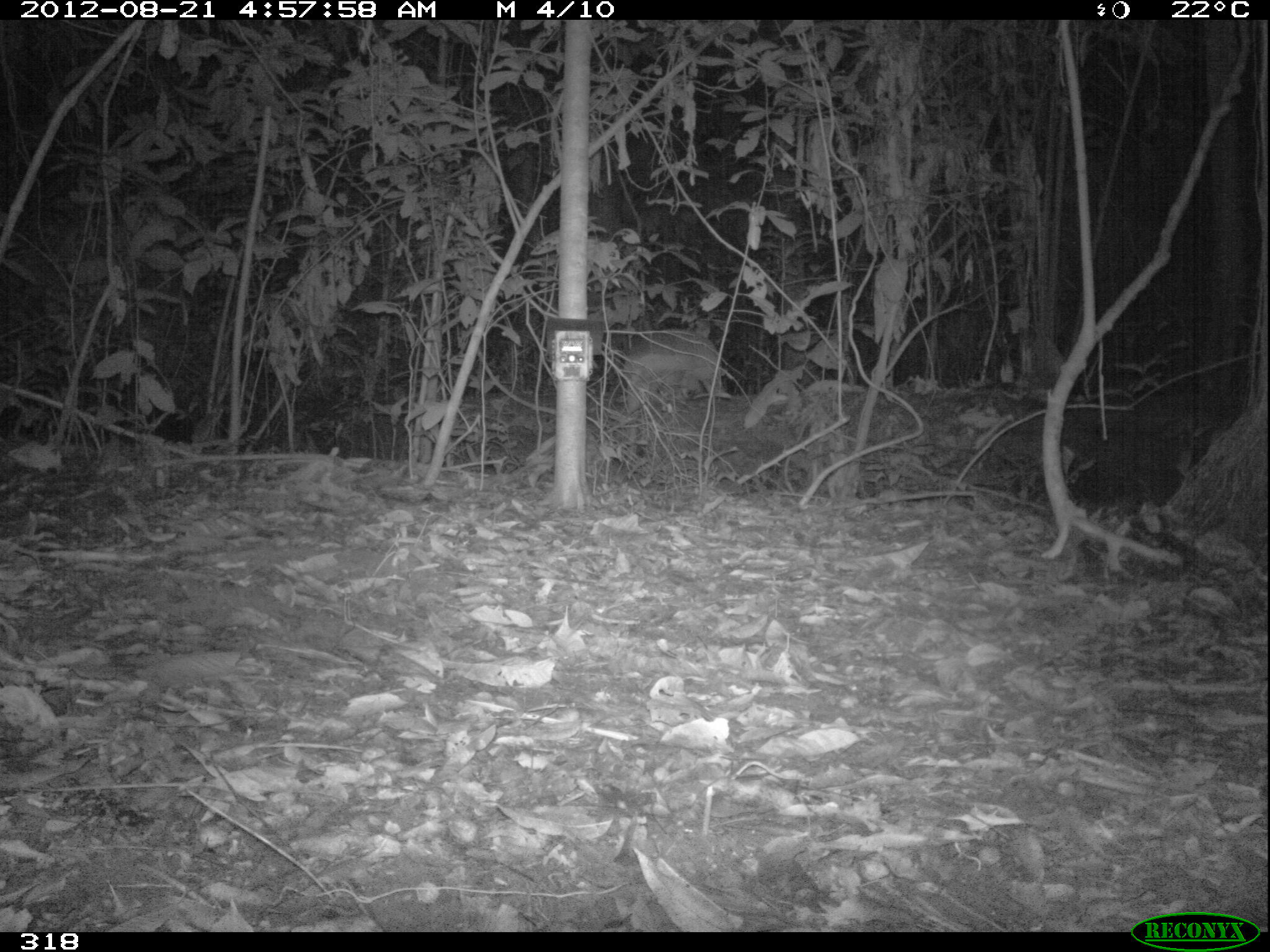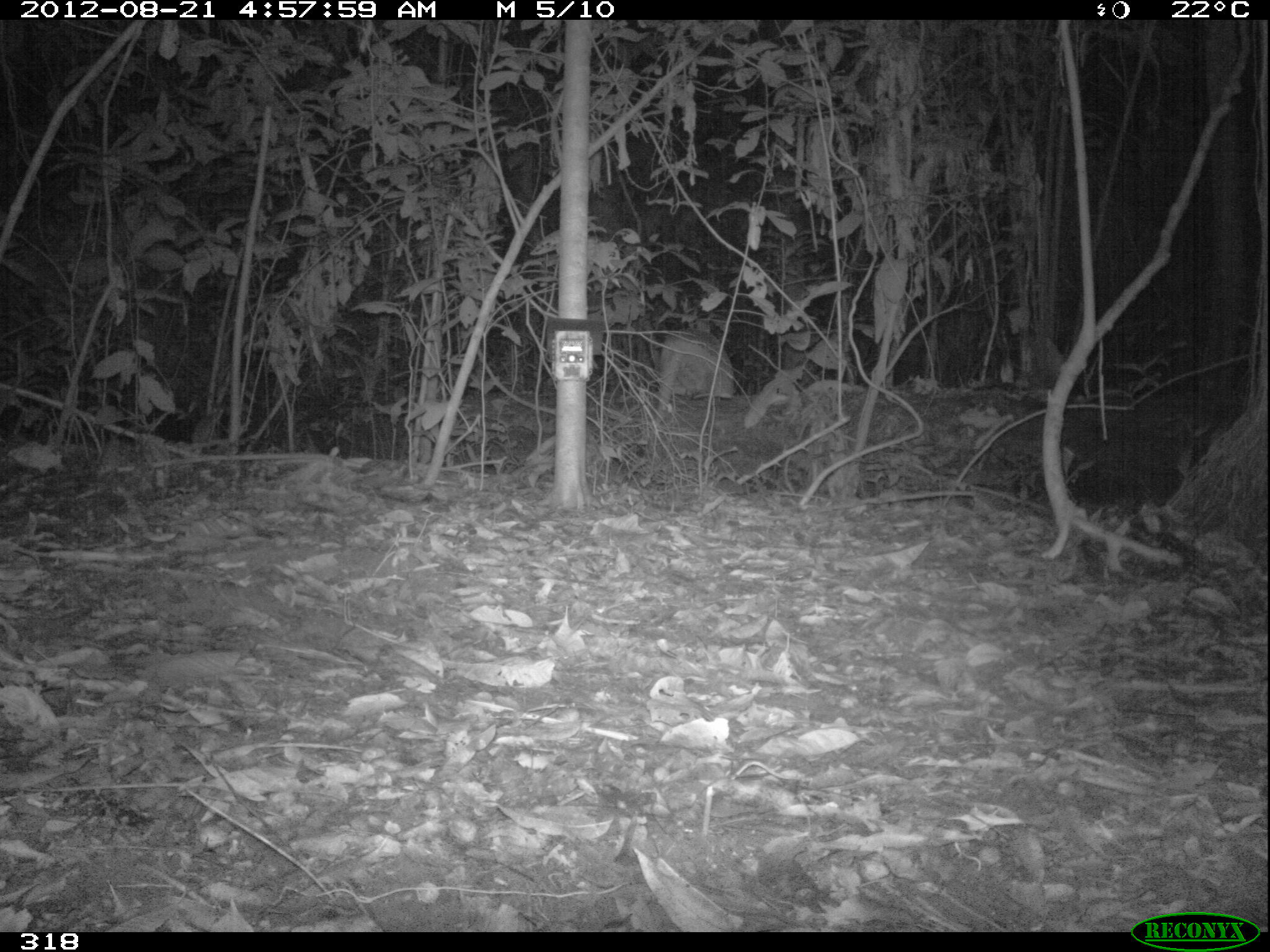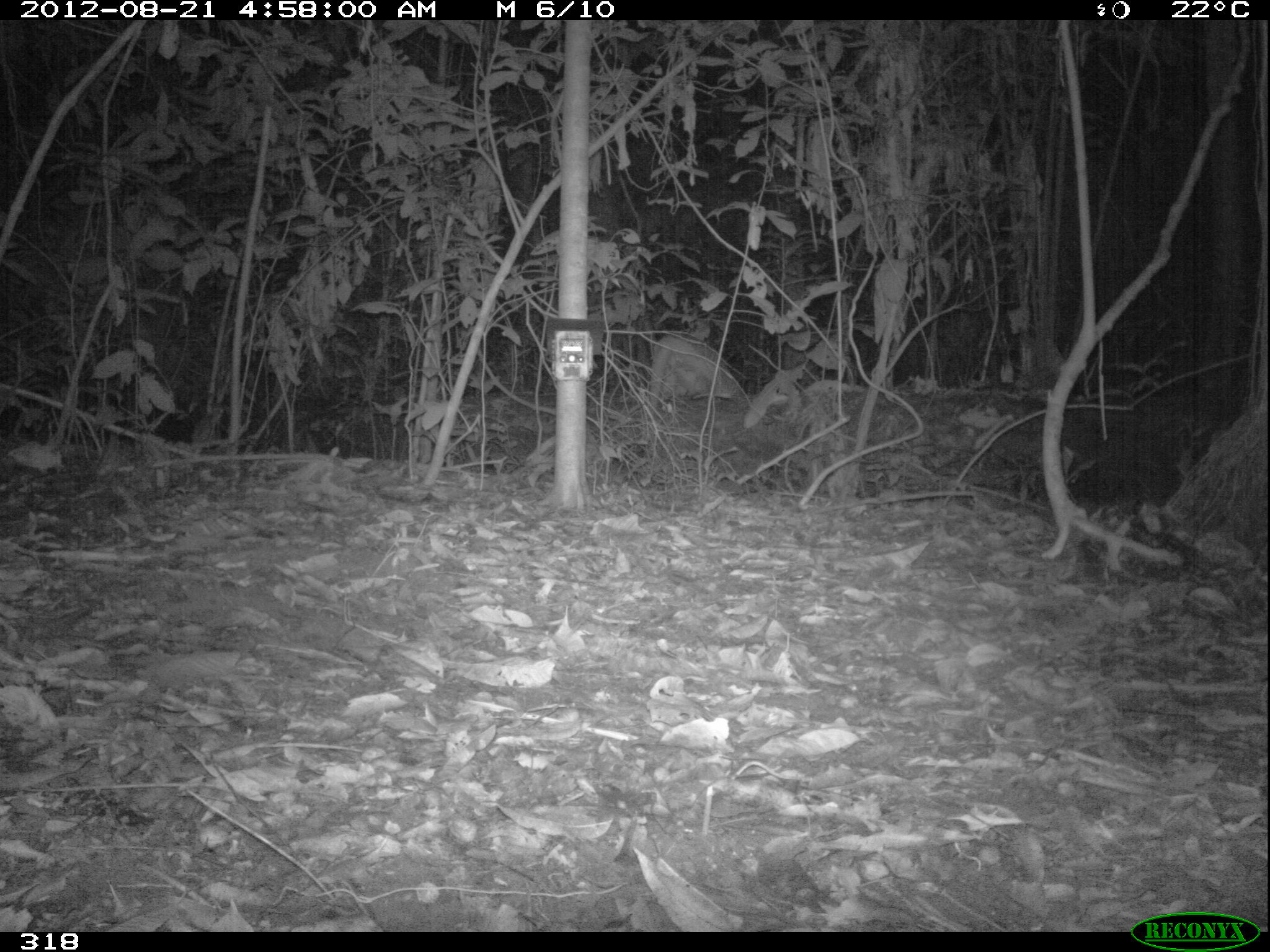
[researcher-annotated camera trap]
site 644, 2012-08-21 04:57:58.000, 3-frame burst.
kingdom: Animalia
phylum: Chordata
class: Mammalia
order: Cingulata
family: Chlamyphoridae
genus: Priodontes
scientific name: Priodontes maximus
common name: giant armadillo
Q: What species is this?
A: Priodontes maximus (giant armadillo).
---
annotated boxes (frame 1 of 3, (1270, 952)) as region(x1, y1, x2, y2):
priodontes maximus: region(622, 329, 722, 413)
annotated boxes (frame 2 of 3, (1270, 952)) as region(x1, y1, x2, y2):
priodontes maximus: region(652, 328, 735, 421)